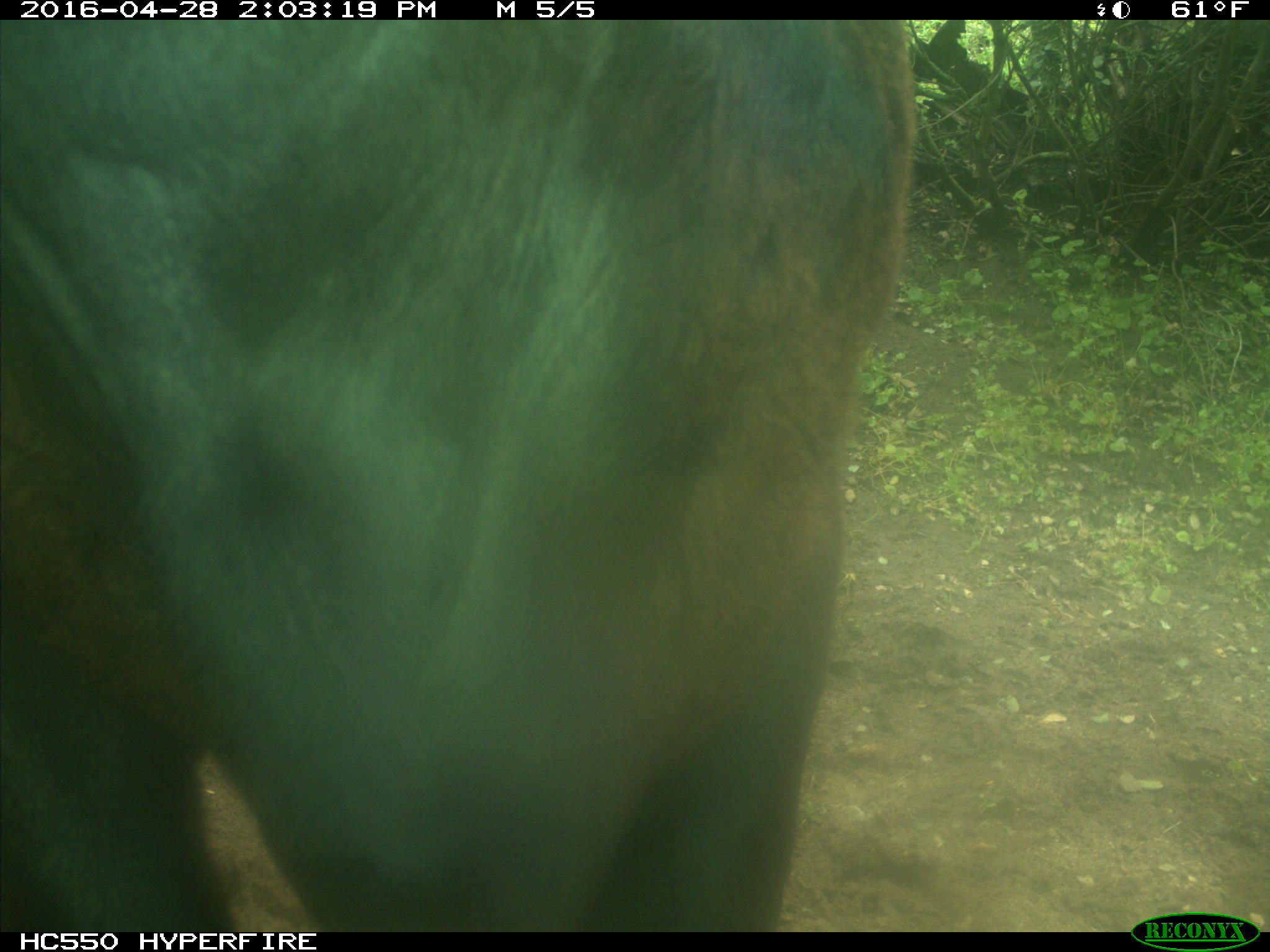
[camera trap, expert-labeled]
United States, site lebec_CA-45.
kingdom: Animalia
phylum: Chordata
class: Mammalia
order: Artiodactyla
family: Bovidae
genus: Bos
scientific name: Bos taurus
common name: domestic cow